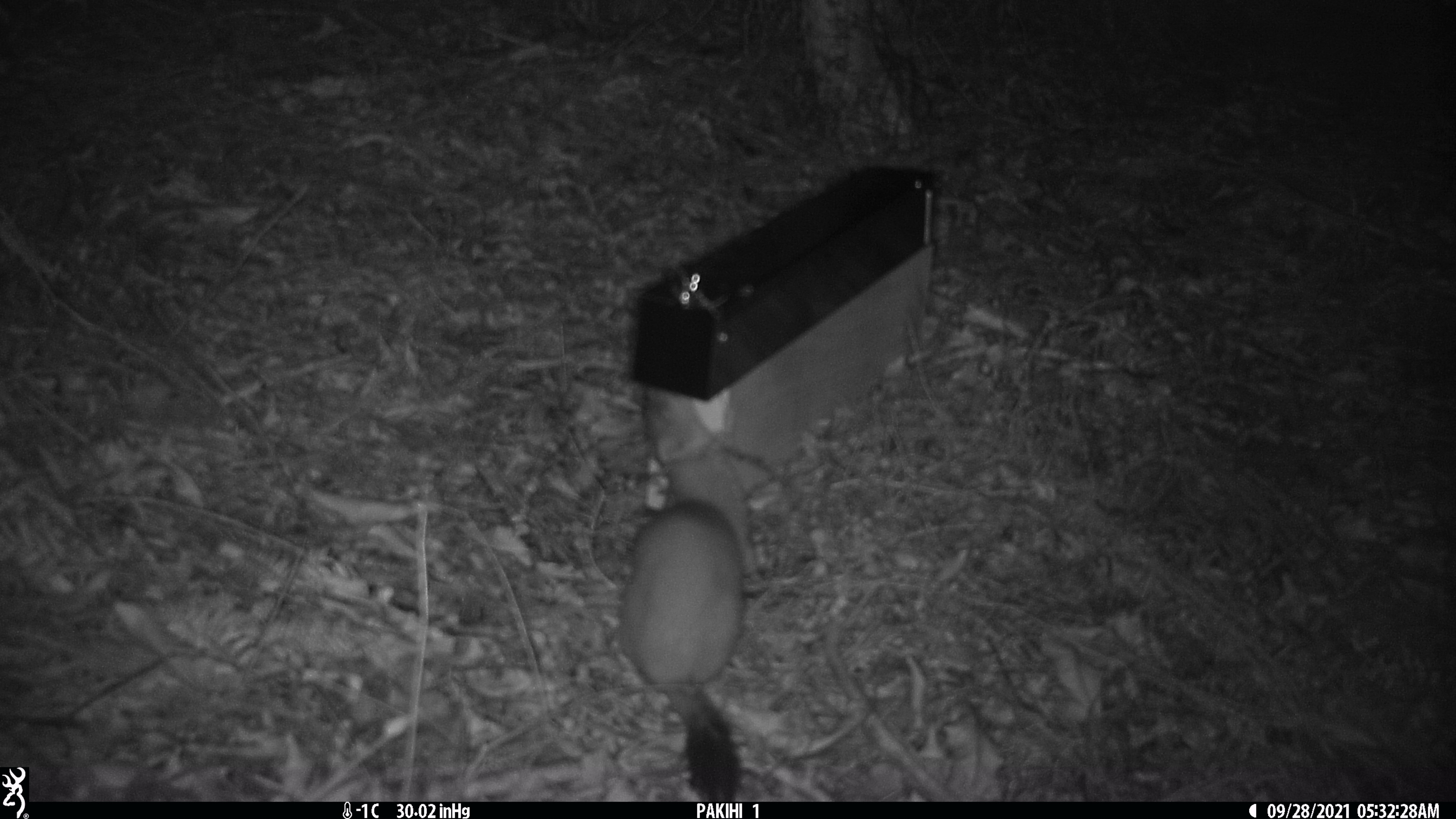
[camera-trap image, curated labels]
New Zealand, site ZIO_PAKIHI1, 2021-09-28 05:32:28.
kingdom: Animalia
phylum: Chordata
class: Mammalia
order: Carnivora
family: Mustelidae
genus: Mustela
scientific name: Mustela erminea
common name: stoat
Stoat (Mustela erminea).